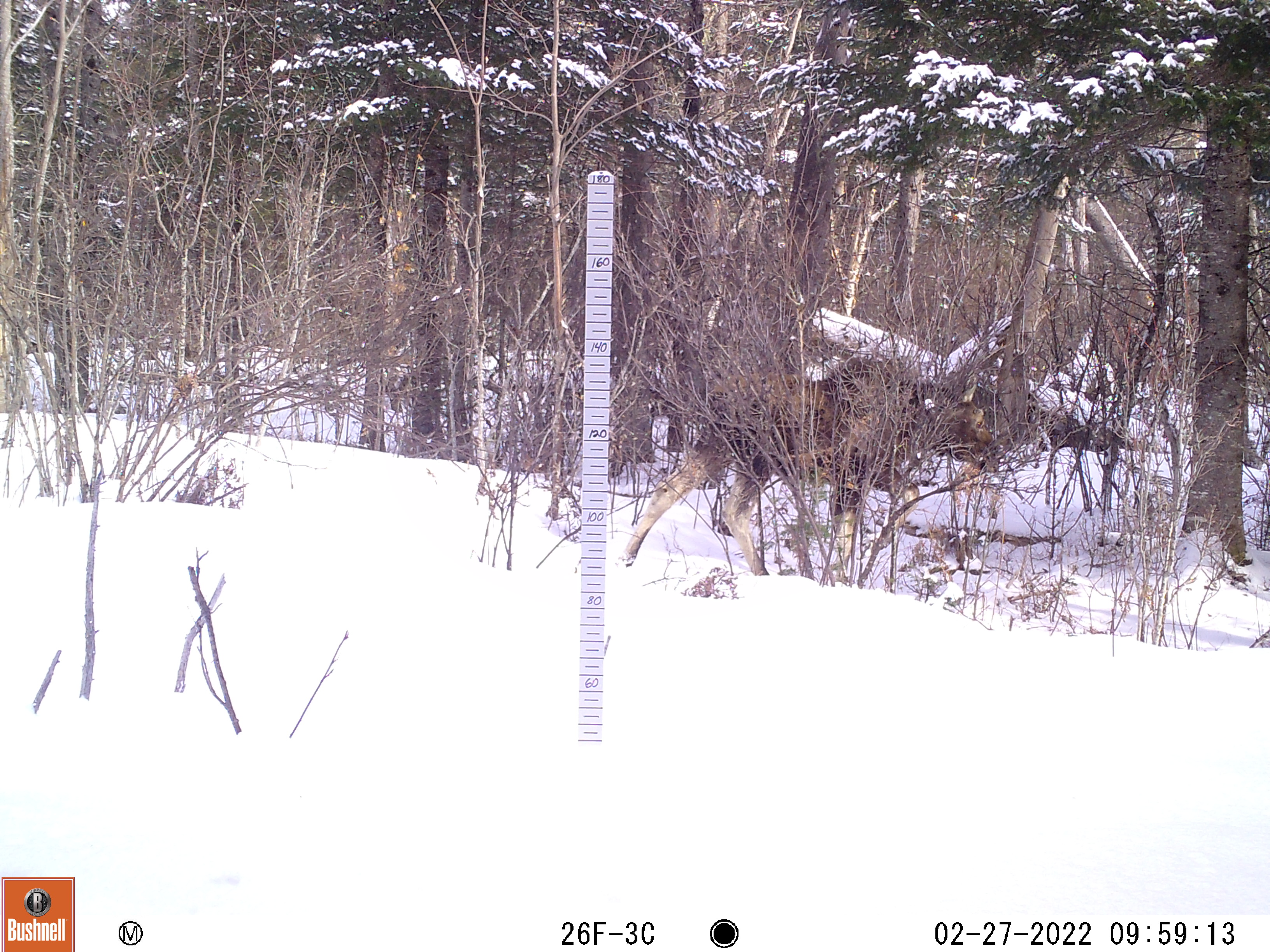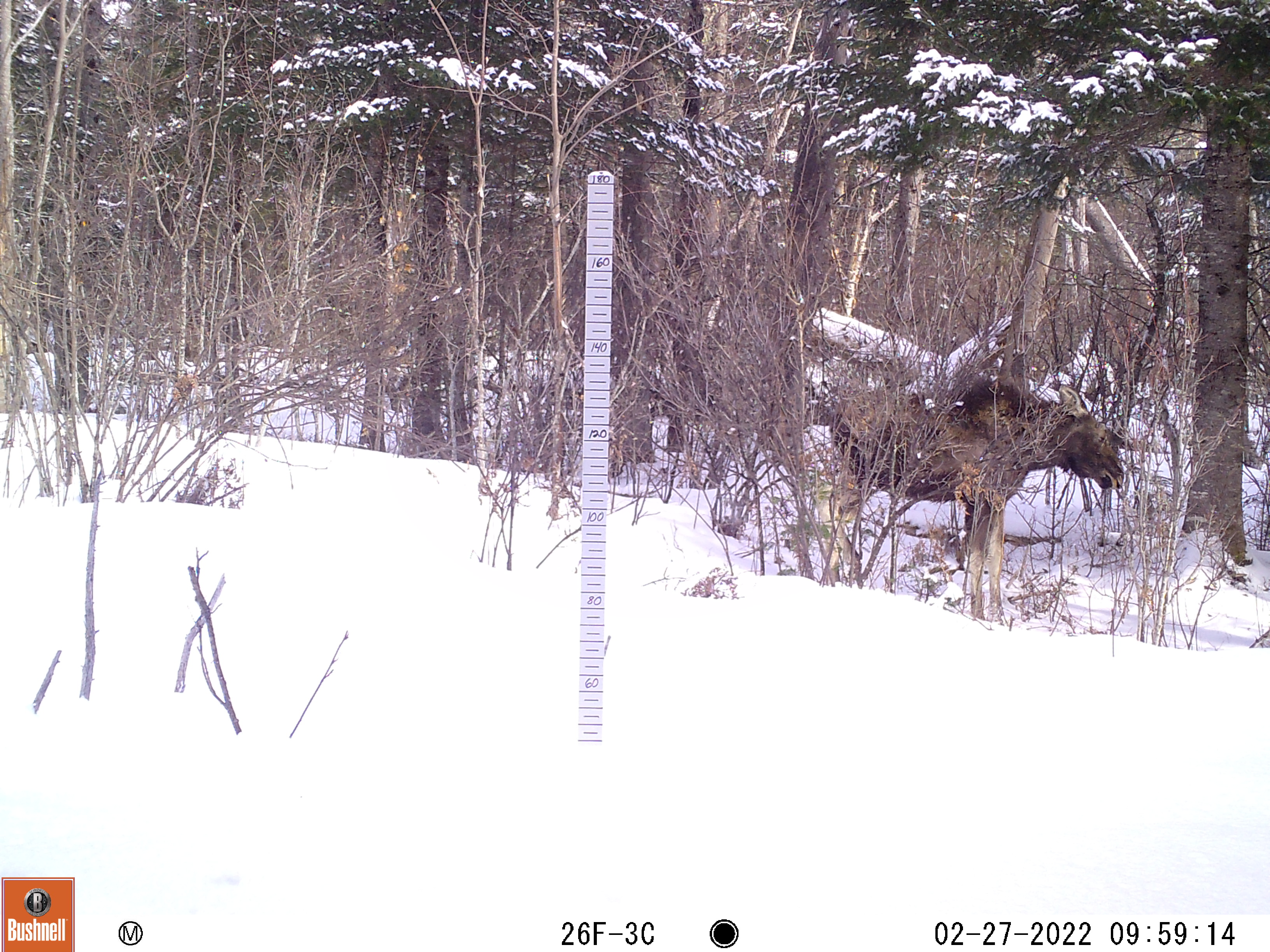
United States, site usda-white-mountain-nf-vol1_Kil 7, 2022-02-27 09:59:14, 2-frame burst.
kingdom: Animalia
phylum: Chordata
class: Mammalia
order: Artiodactyla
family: Cervidae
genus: Alces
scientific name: Alces alces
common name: moose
Moose (Alces alces).